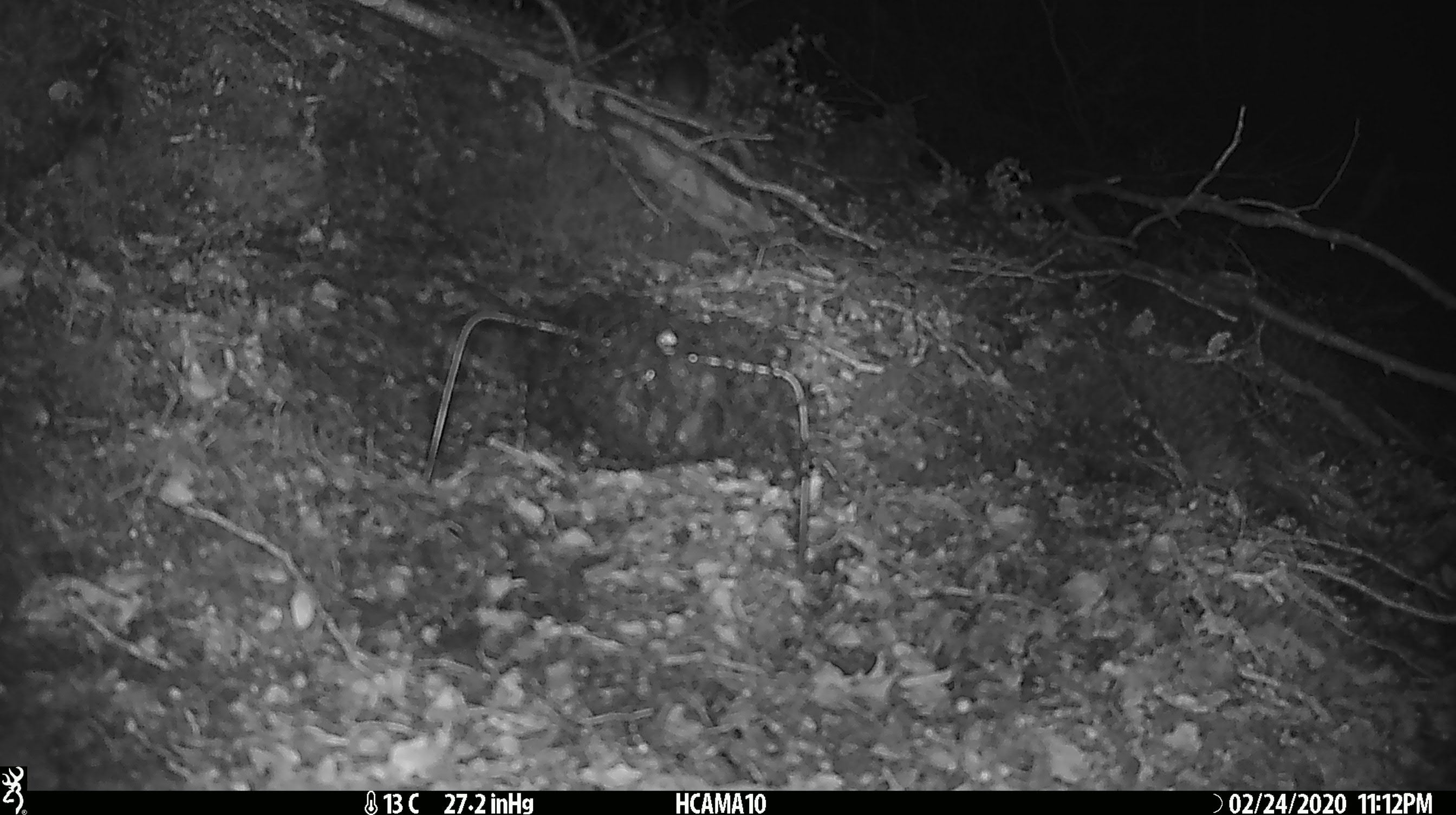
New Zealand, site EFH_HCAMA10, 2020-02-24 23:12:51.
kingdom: Animalia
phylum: Chordata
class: Mammalia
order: Rodentia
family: Muridae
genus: Mus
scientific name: Mus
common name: mouse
Mouse (Mus).